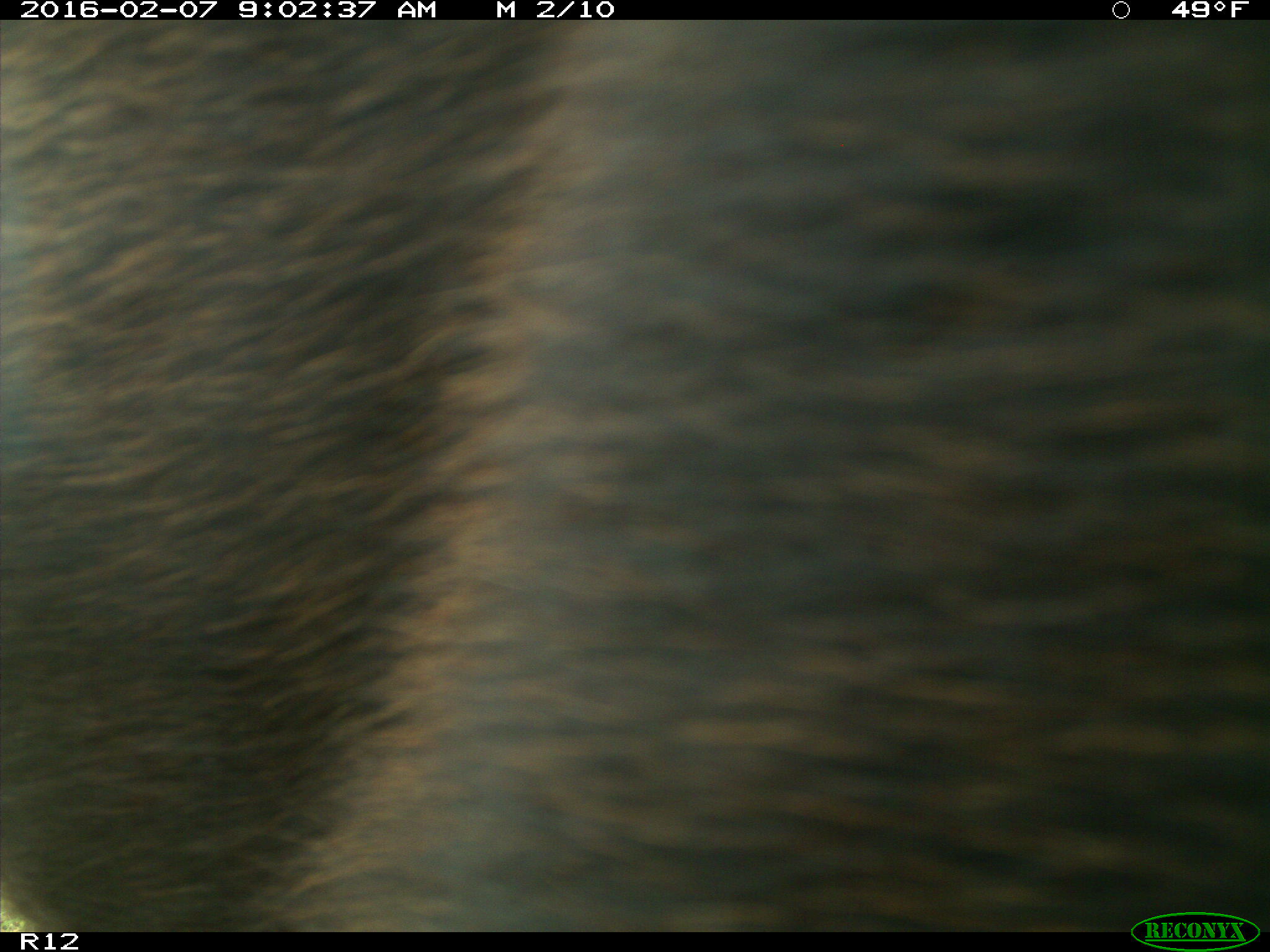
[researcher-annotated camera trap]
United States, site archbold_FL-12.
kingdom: Animalia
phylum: Chordata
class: Mammalia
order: Artiodactyla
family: Bovidae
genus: Bos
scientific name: Bos taurus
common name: domestic cow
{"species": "Bos taurus (domestic cow)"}